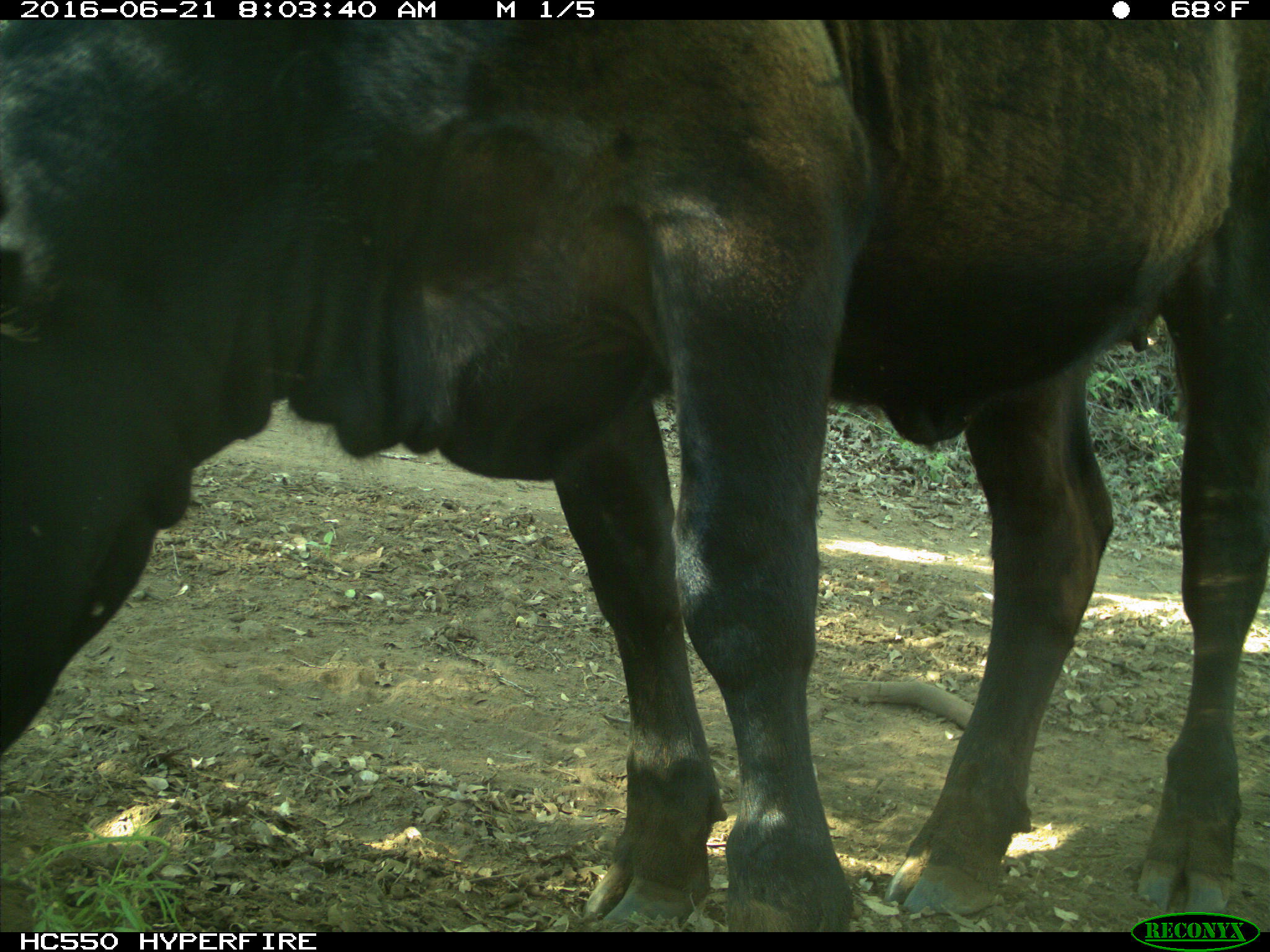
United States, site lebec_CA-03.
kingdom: Animalia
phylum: Chordata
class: Mammalia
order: Artiodactyla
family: Bovidae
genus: Bos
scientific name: Bos taurus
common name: domestic cow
Bos taurus (domestic cow).